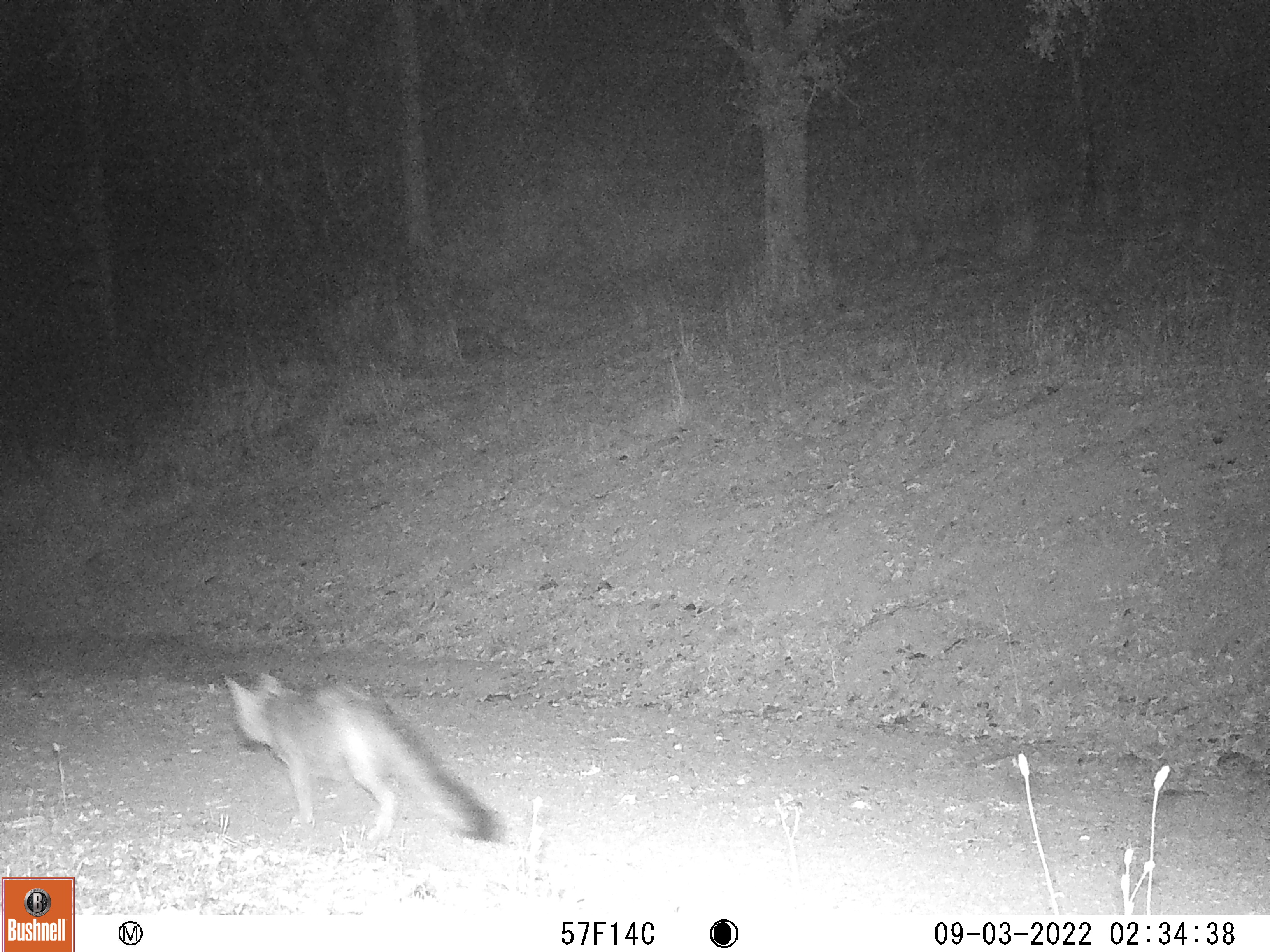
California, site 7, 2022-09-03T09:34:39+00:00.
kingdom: Animalia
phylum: Chordata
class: Mammalia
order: Carnivora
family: Canidae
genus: Urocyon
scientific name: Urocyon cinereoargenteus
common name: gray fox